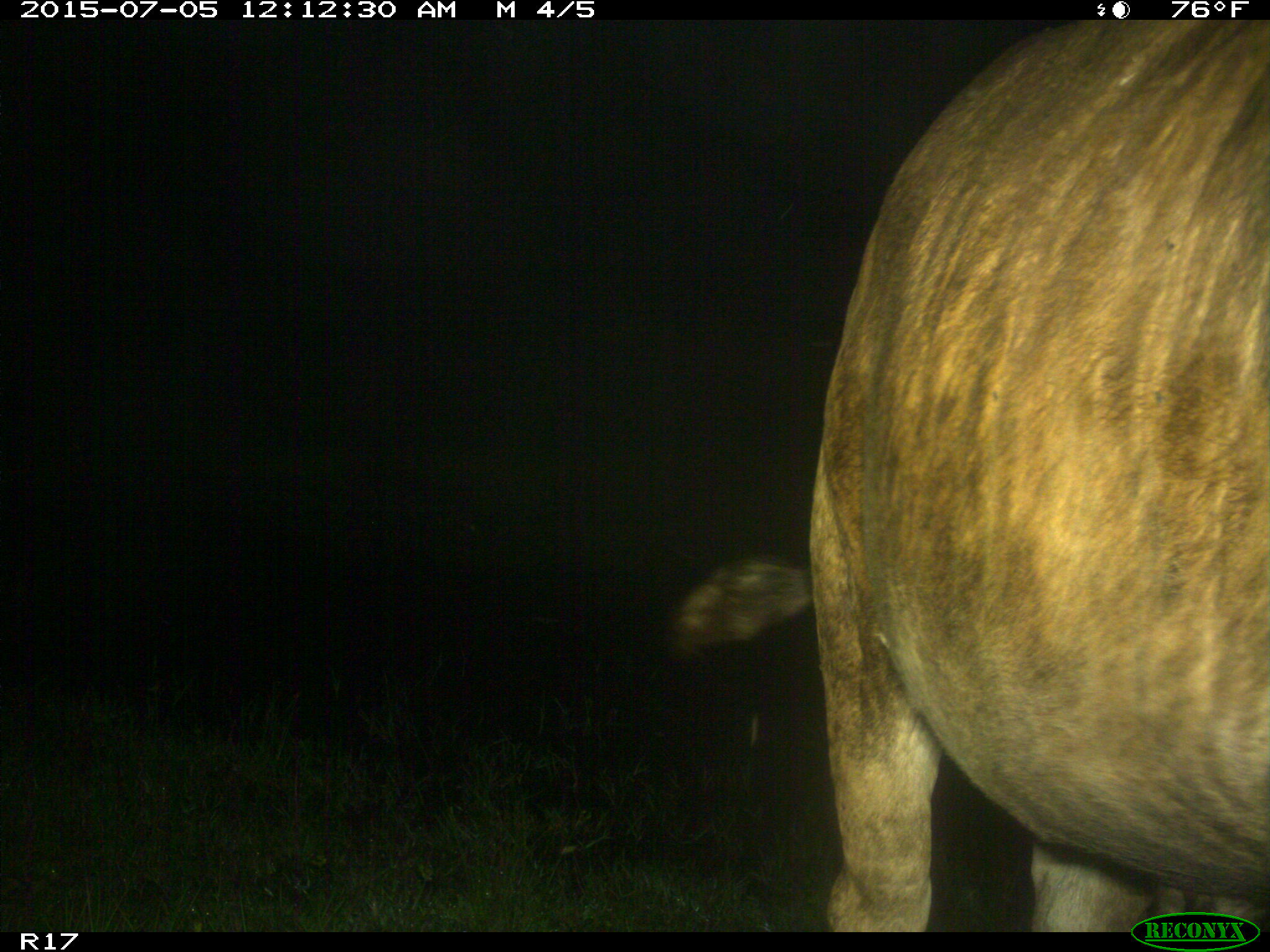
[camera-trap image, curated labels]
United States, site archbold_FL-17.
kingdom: Animalia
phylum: Chordata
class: Mammalia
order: Artiodactyla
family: Bovidae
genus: Bos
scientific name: Bos taurus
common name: domestic cow